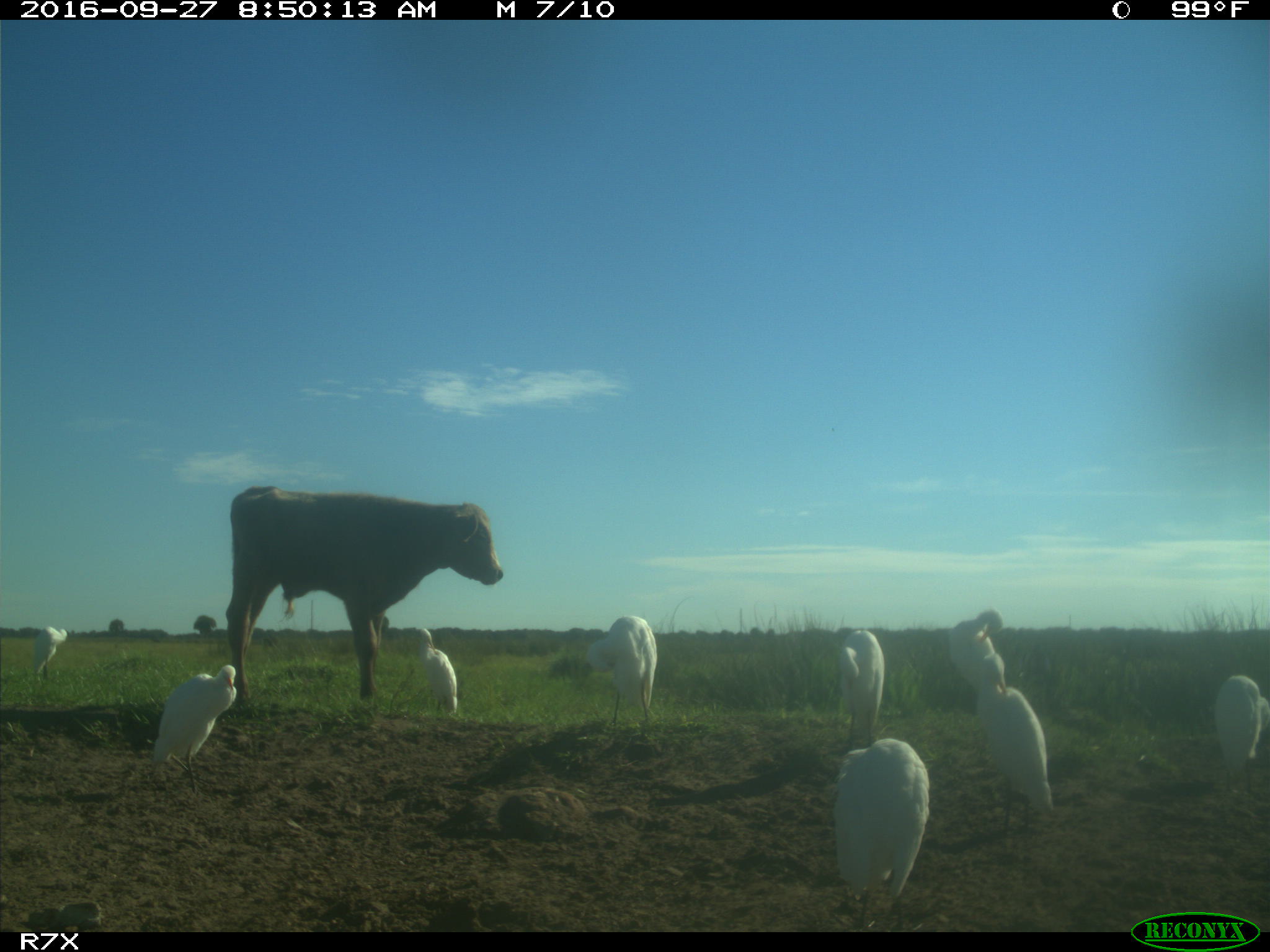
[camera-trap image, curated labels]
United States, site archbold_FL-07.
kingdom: Animalia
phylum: Chordata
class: Mammalia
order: Artiodactyla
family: Bovidae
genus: Bos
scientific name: Bos taurus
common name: domestic cow